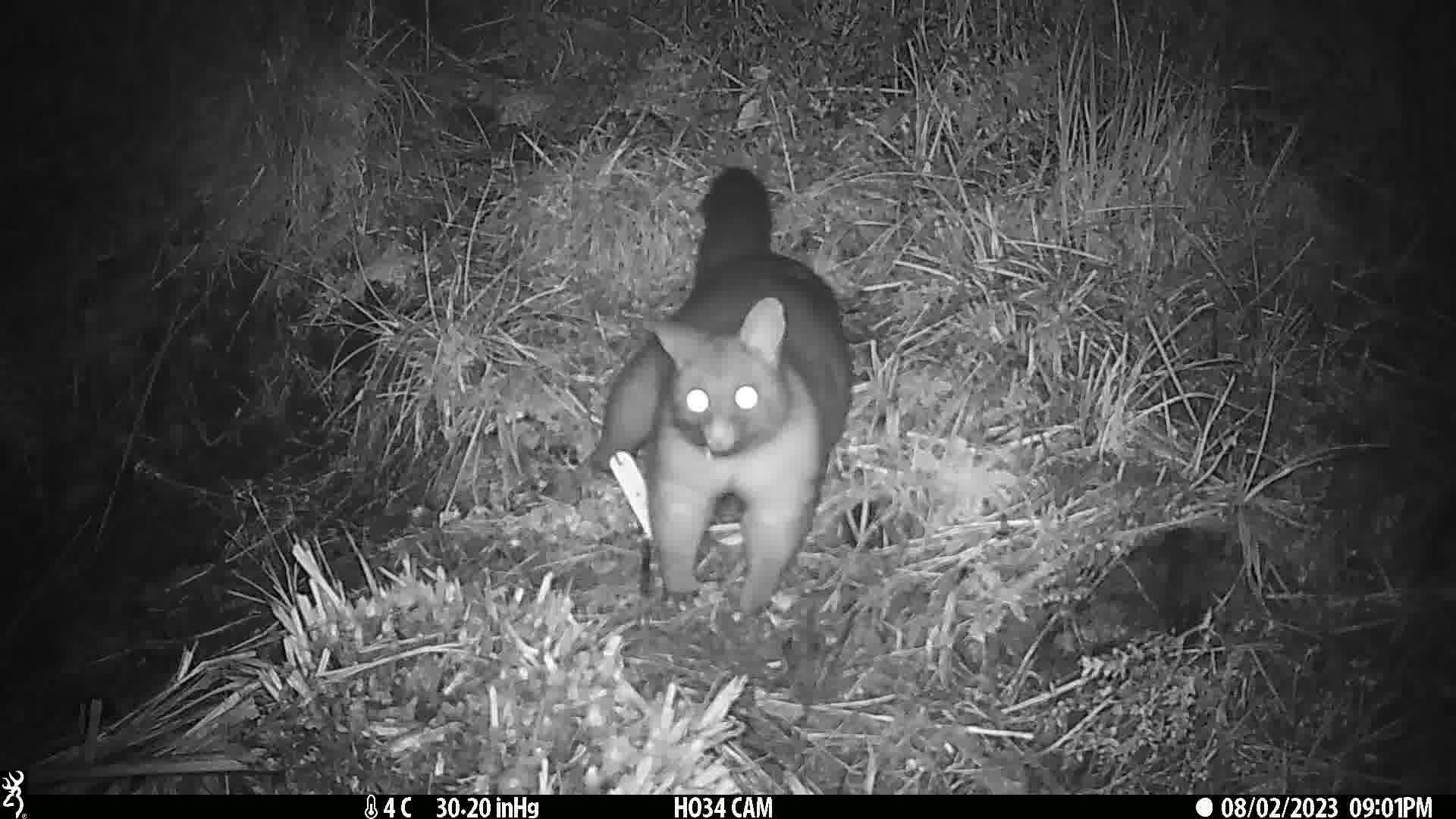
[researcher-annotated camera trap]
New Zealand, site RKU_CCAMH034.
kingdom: Animalia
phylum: Chordata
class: Mammalia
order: Diprotodontia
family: Phalangeridae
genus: Trichosurus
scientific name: Trichosurus vulpecula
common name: common brushtail possum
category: possum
Possum (common brushtail possum) (Trichosurus vulpecula).